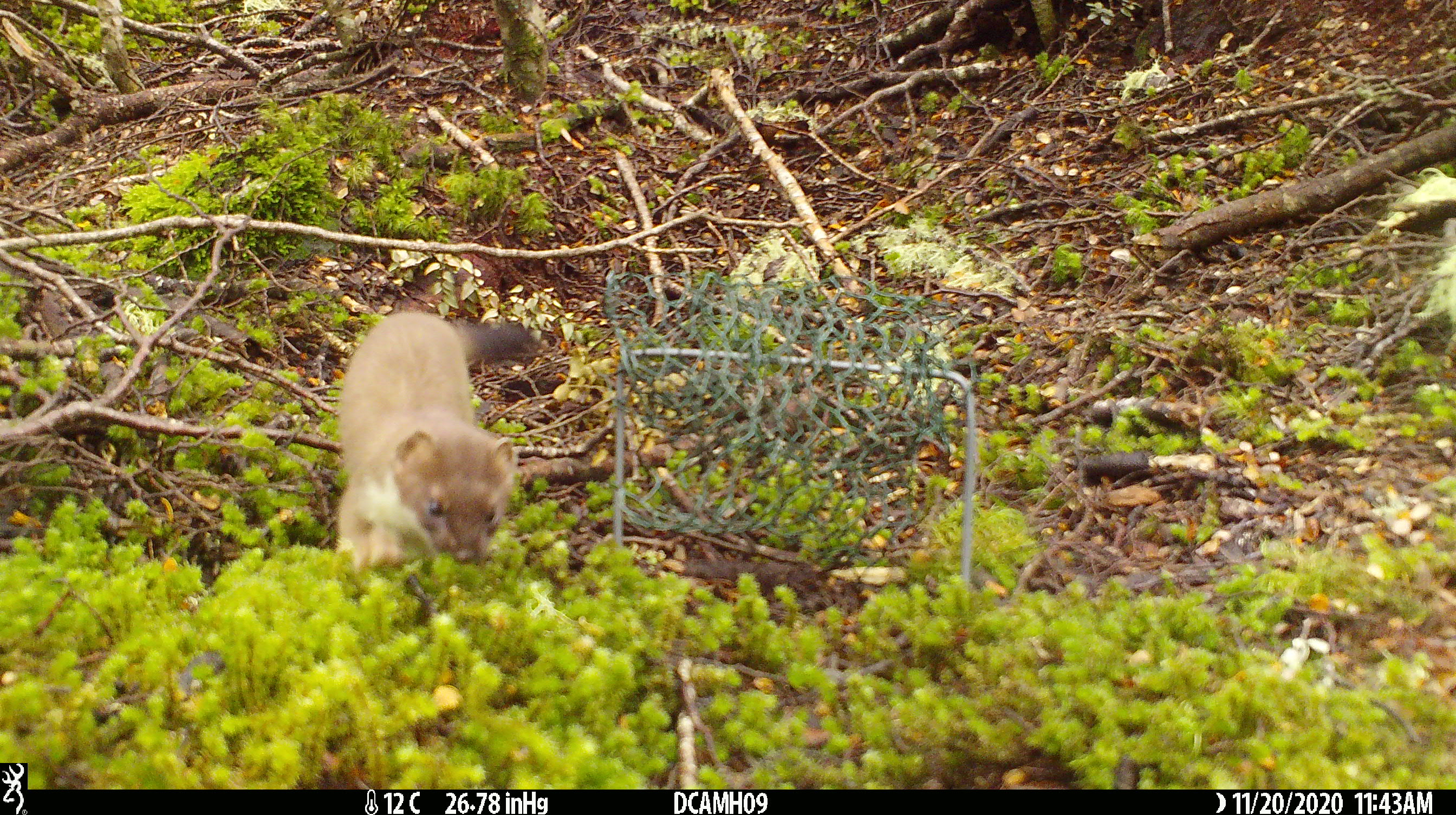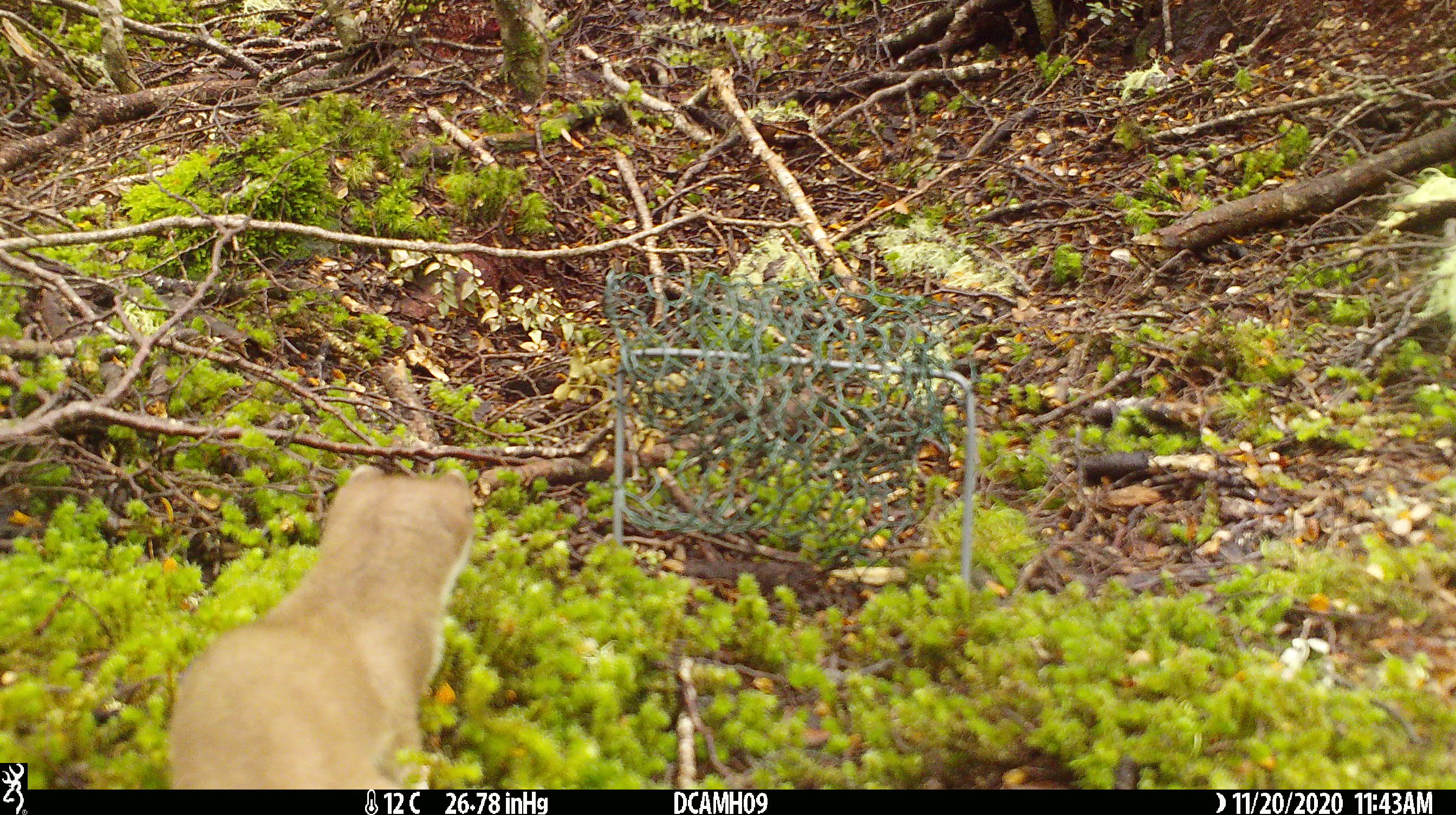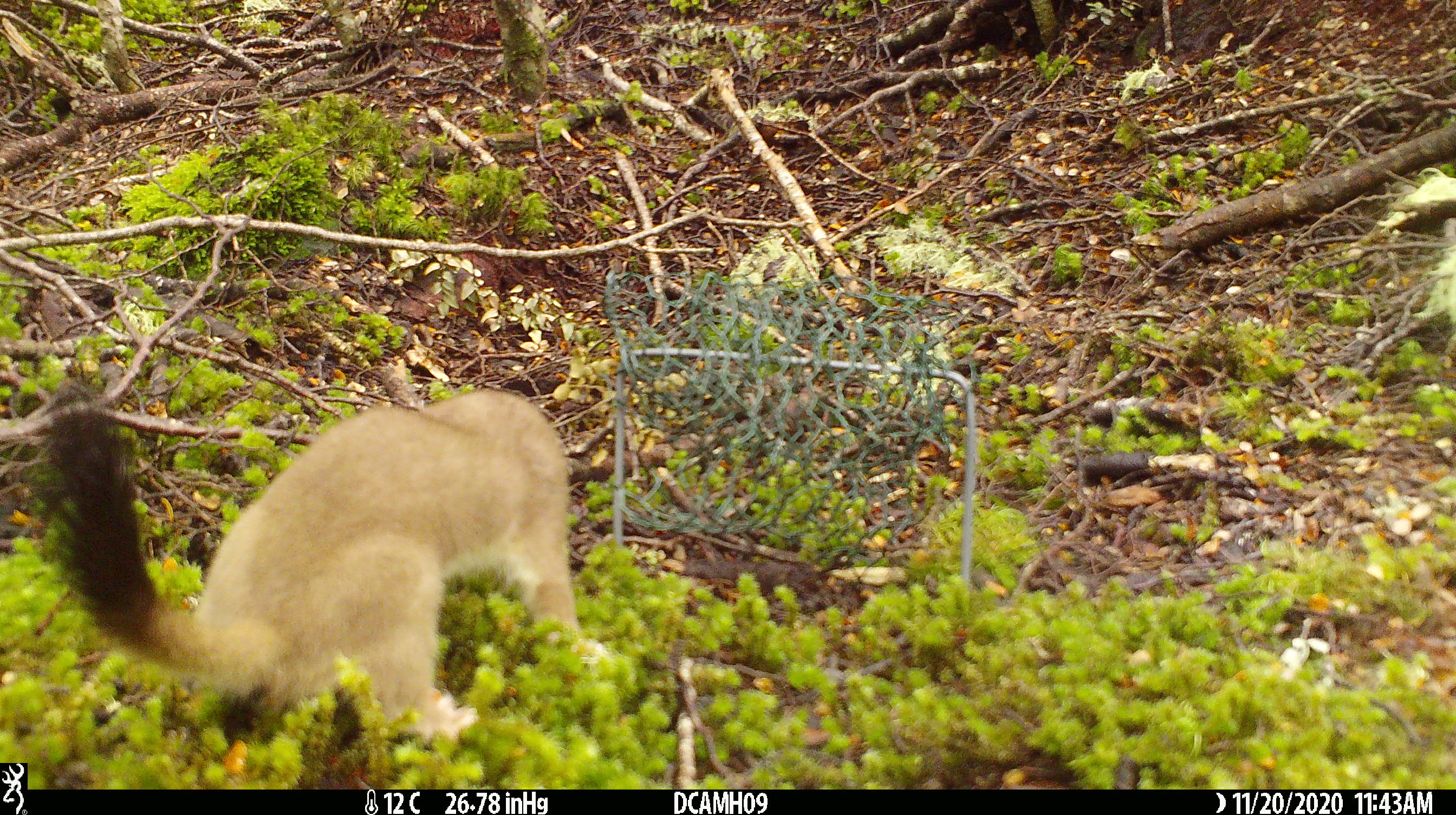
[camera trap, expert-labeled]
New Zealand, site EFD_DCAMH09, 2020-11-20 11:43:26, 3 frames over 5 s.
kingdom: Animalia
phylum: Chordata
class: Mammalia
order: Carnivora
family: Mustelidae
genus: Mustela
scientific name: Mustela erminea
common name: stoat